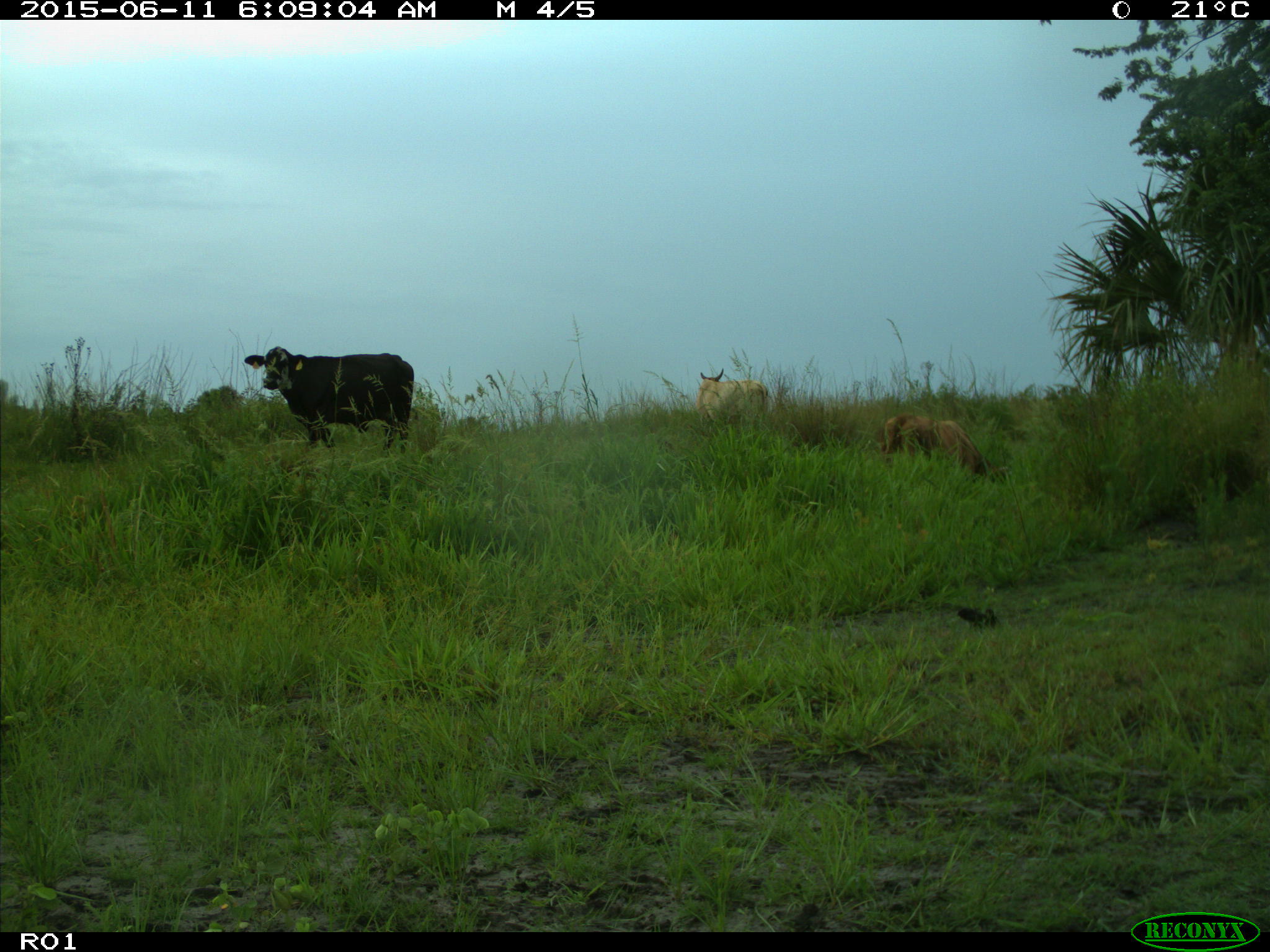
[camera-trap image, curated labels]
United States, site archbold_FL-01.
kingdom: Animalia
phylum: Chordata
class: Mammalia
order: Artiodactyla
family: Bovidae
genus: Bos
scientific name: Bos taurus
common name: domestic cow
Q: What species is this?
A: Bos taurus (domestic cow).